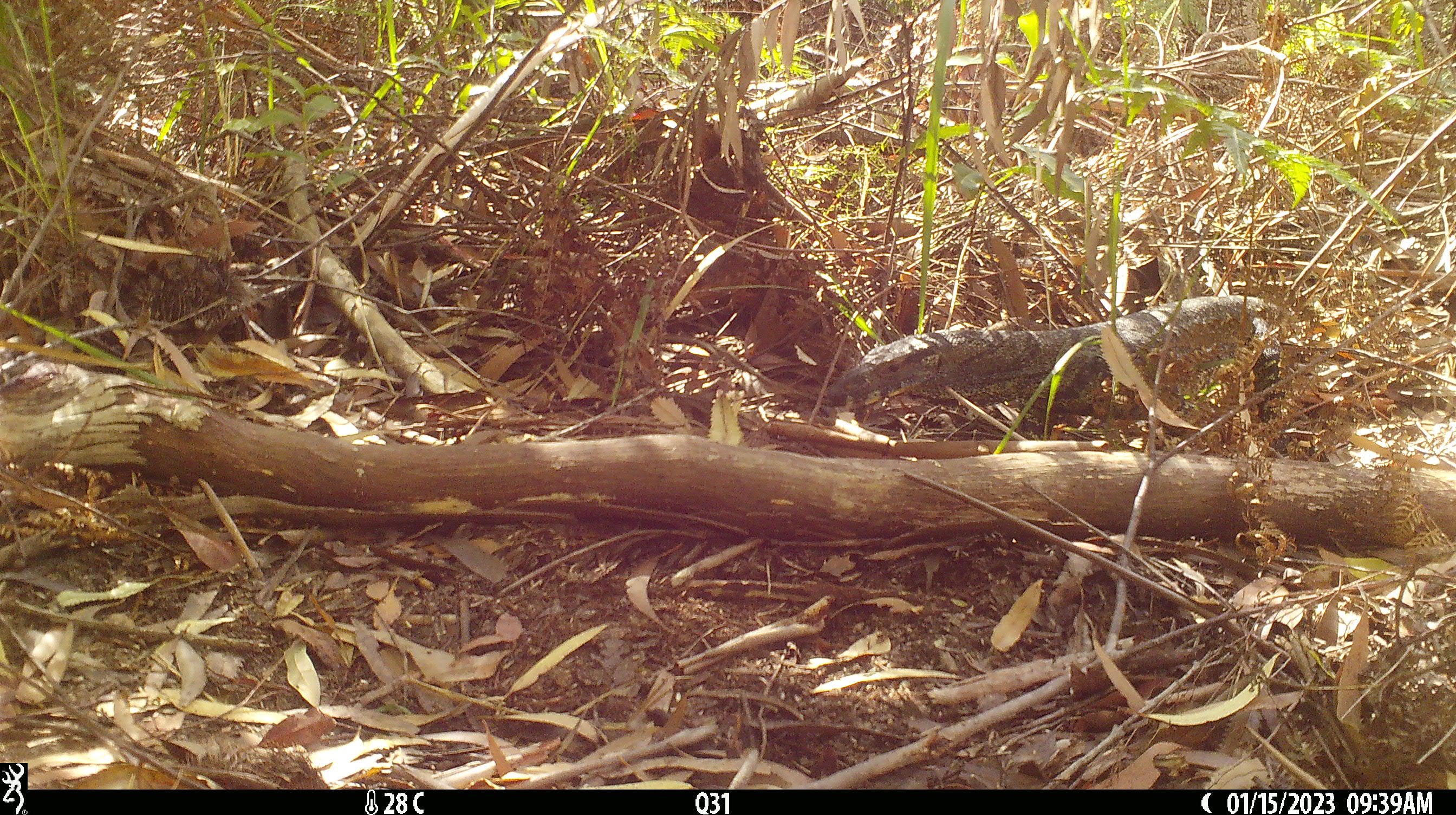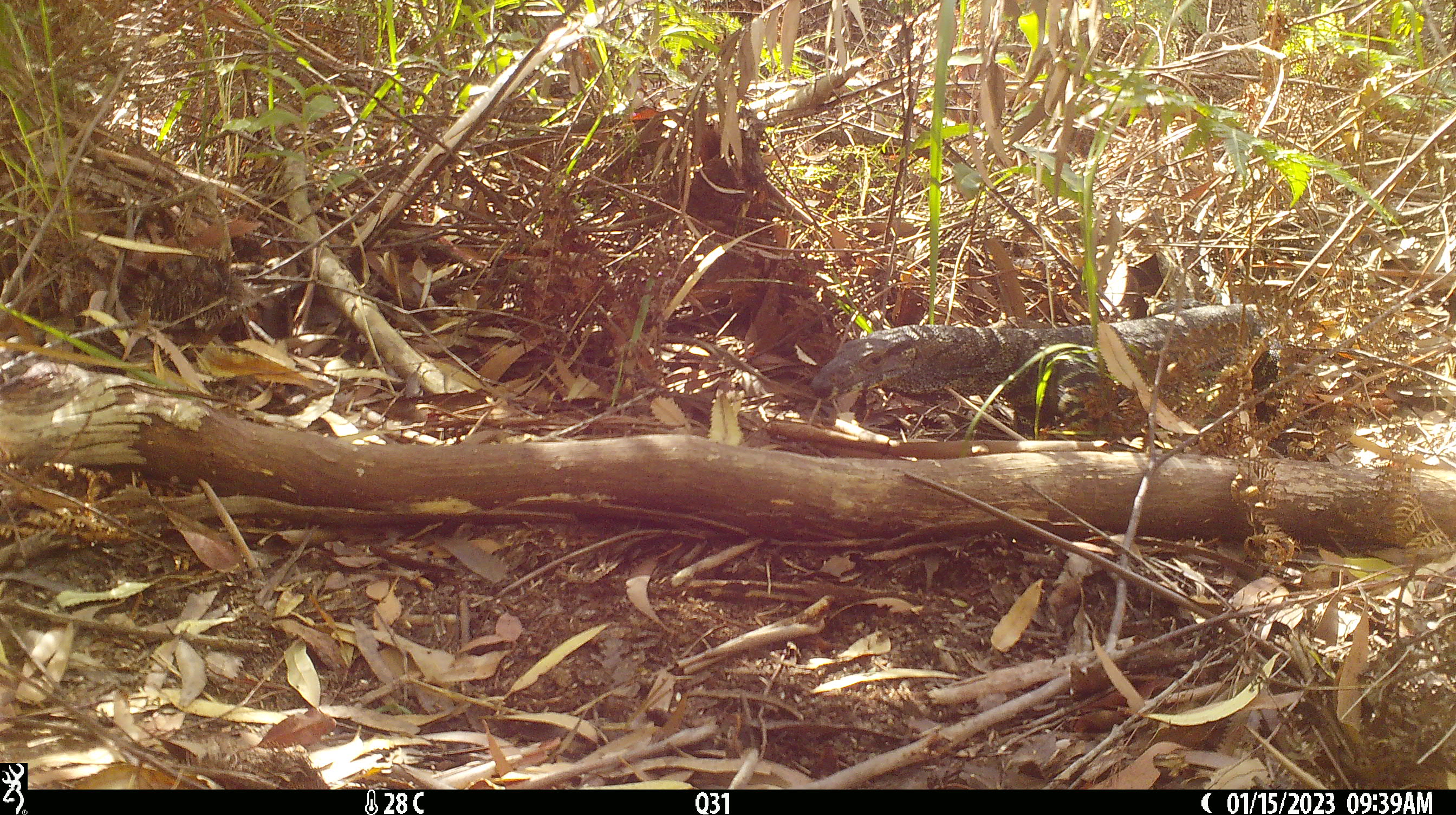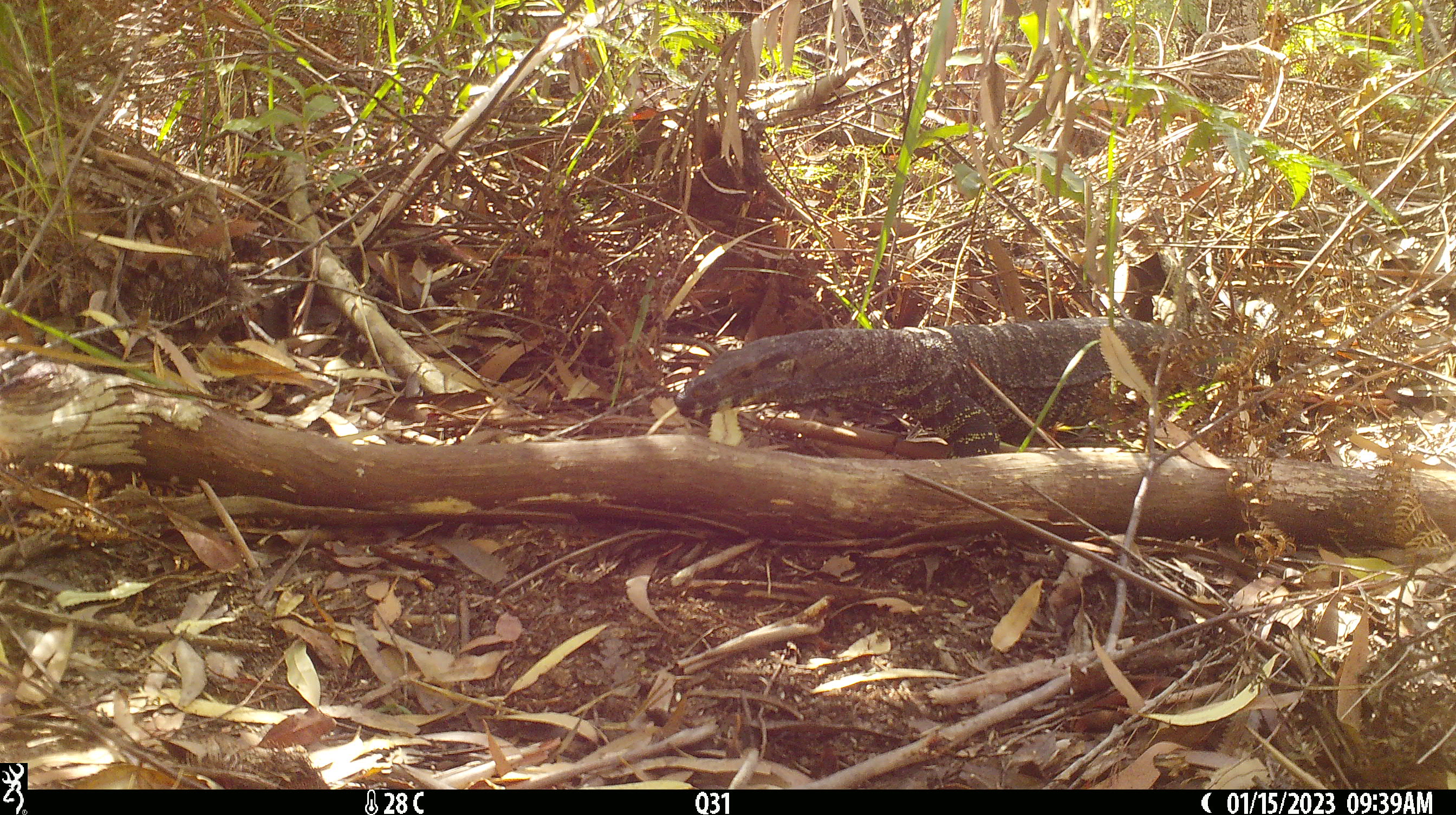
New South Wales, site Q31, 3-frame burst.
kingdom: Animalia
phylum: Chordata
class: Reptilia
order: Squamata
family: Varanidae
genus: Varanus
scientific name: Varanus varius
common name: lace monitor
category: goanna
Goanna (lace monitor) (Varanus varius).